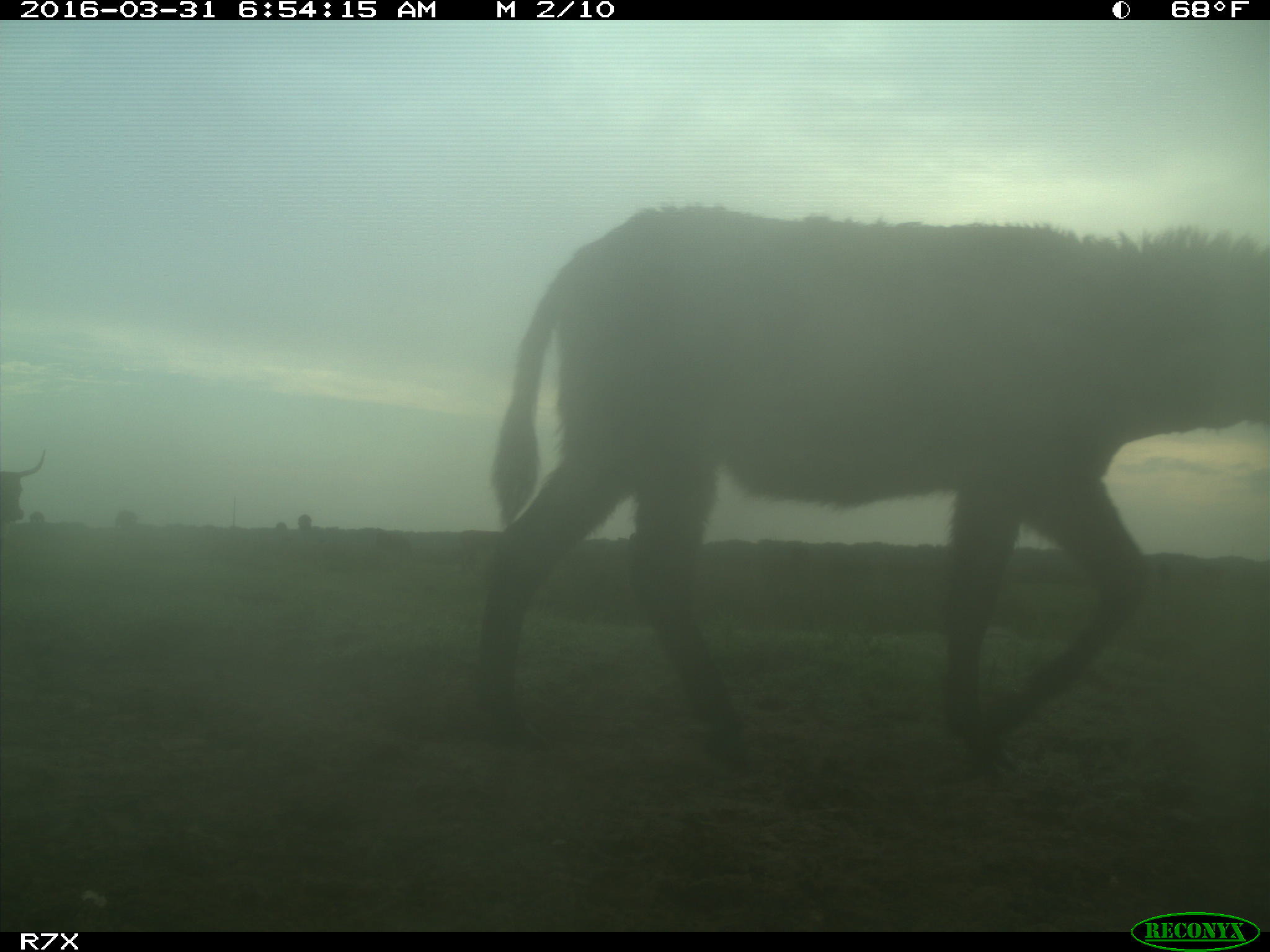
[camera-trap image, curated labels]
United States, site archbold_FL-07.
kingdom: Animalia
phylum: Chordata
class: Mammalia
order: Artiodactyla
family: Bovidae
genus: Bos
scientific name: Bos taurus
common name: domestic cow